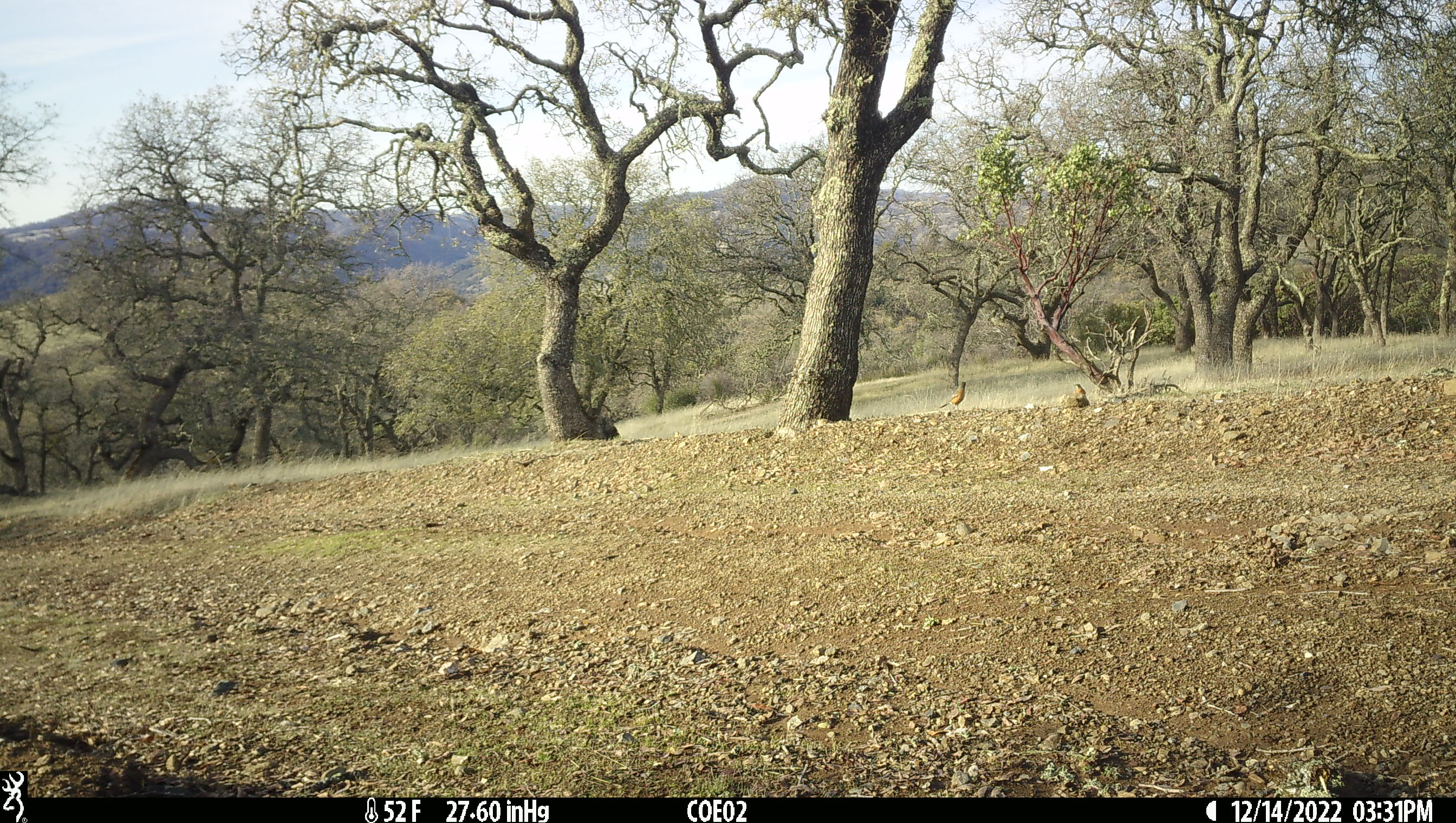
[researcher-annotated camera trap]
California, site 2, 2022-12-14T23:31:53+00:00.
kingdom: Animalia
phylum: Chordata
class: Aves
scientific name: Aves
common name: bird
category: unknown bird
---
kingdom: Animalia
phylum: Chordata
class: Aves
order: Passeriformes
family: Turdidae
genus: Turdus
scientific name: Turdus migratorius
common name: american robin